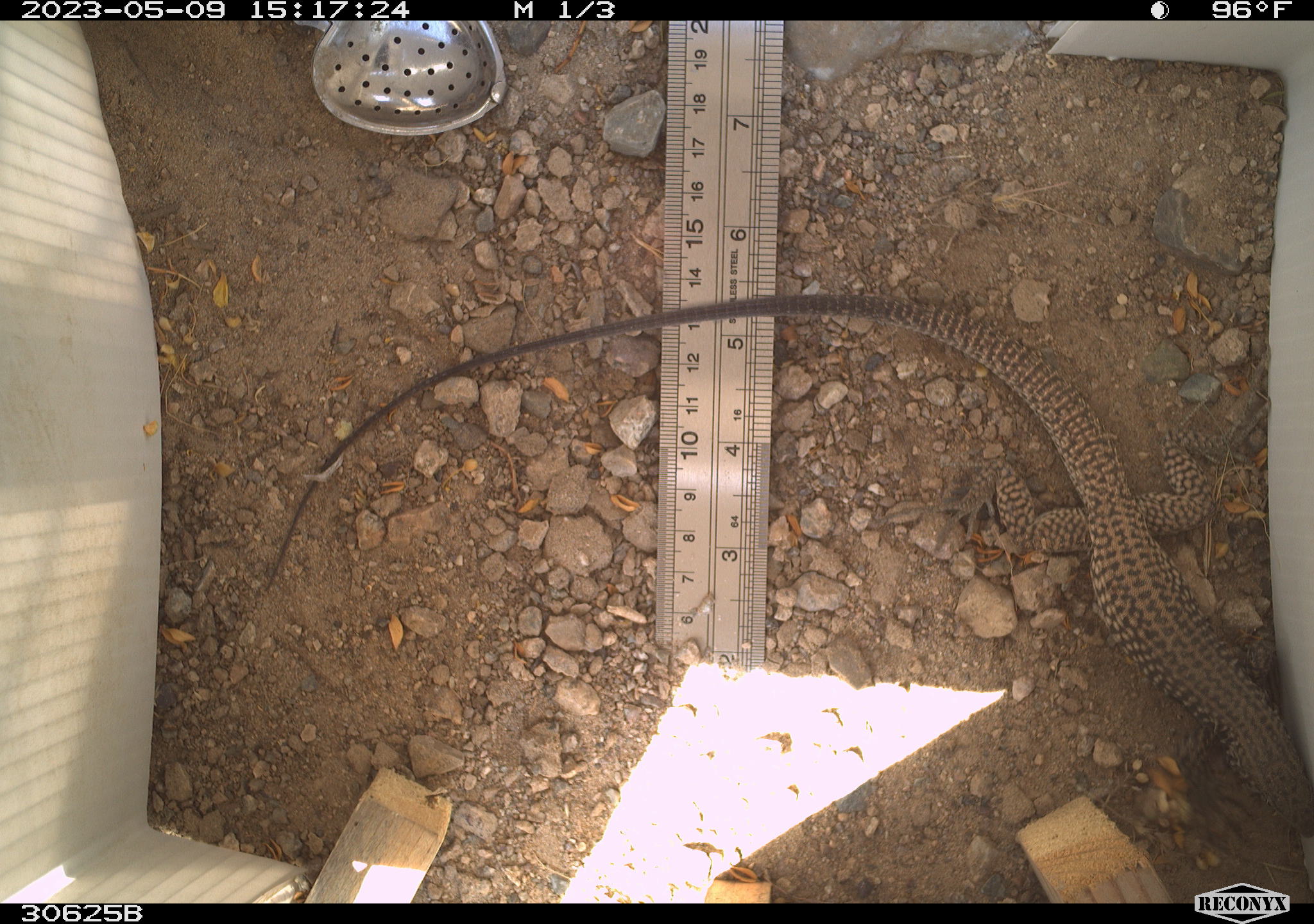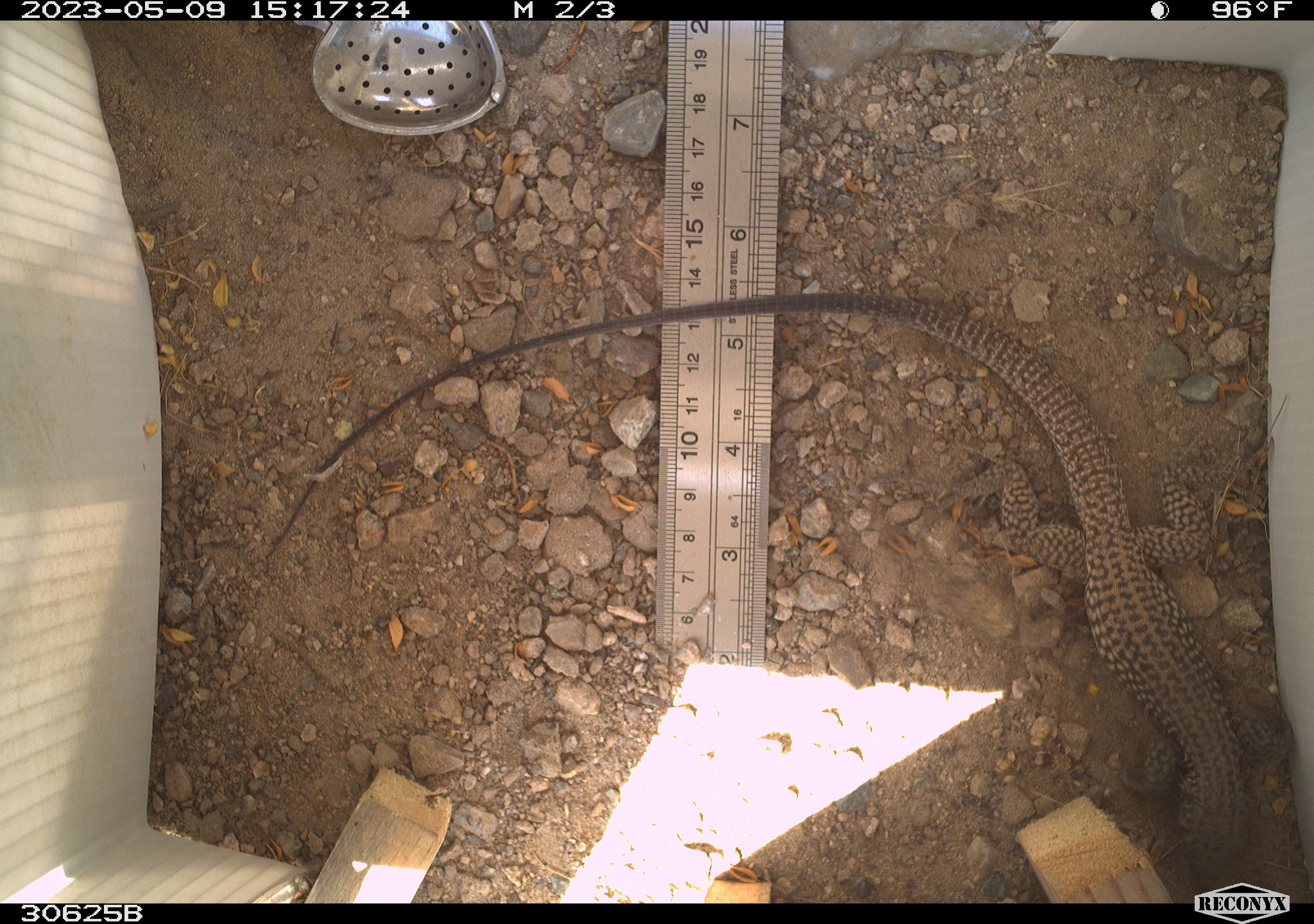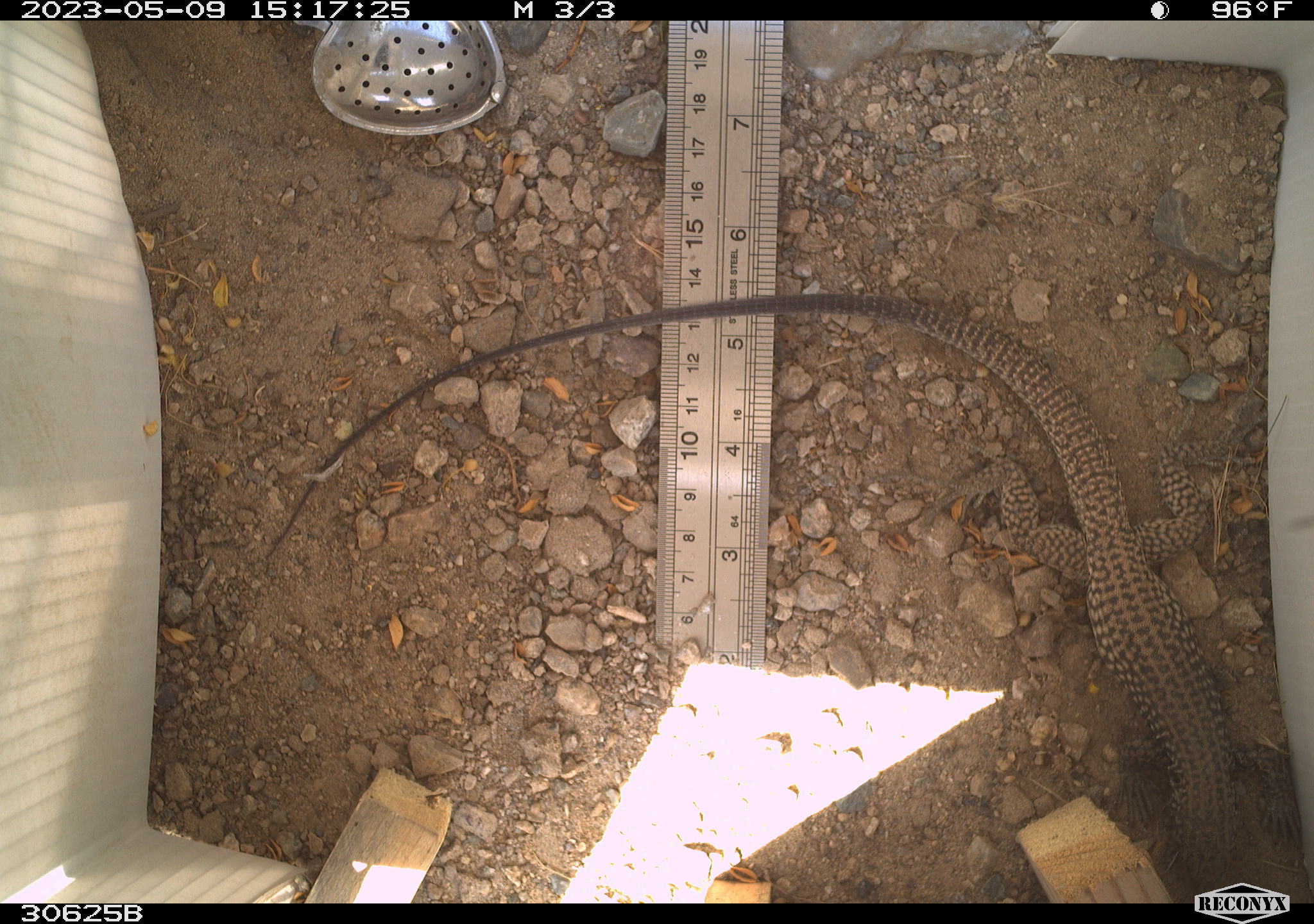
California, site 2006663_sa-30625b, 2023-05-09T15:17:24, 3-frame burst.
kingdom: Animalia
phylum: Chordata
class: Reptilia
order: Squamata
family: Teiidae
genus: Aspidoscelis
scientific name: Aspidoscelis tigris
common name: western whiptail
Western whiptail (Aspidoscelis tigris).